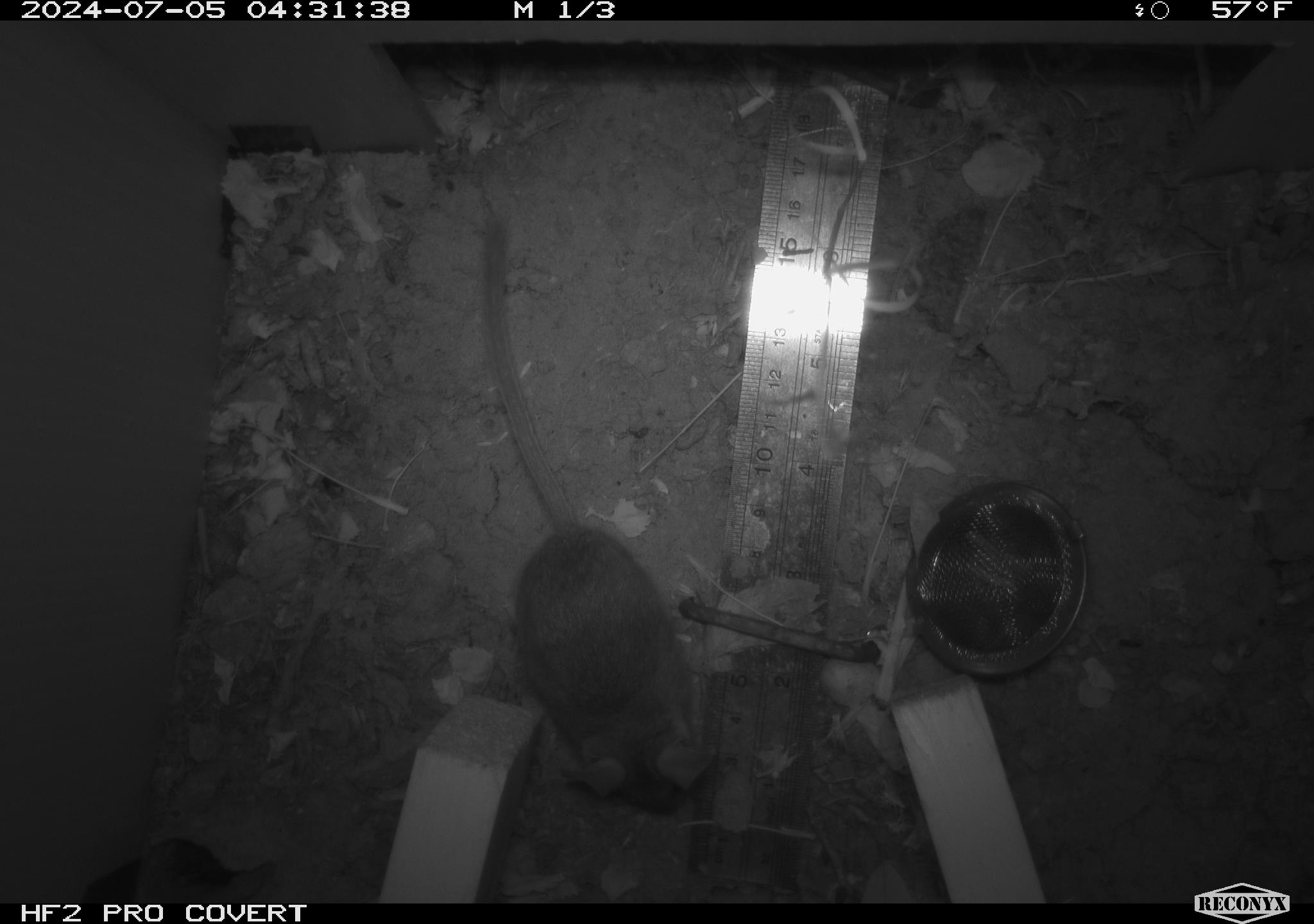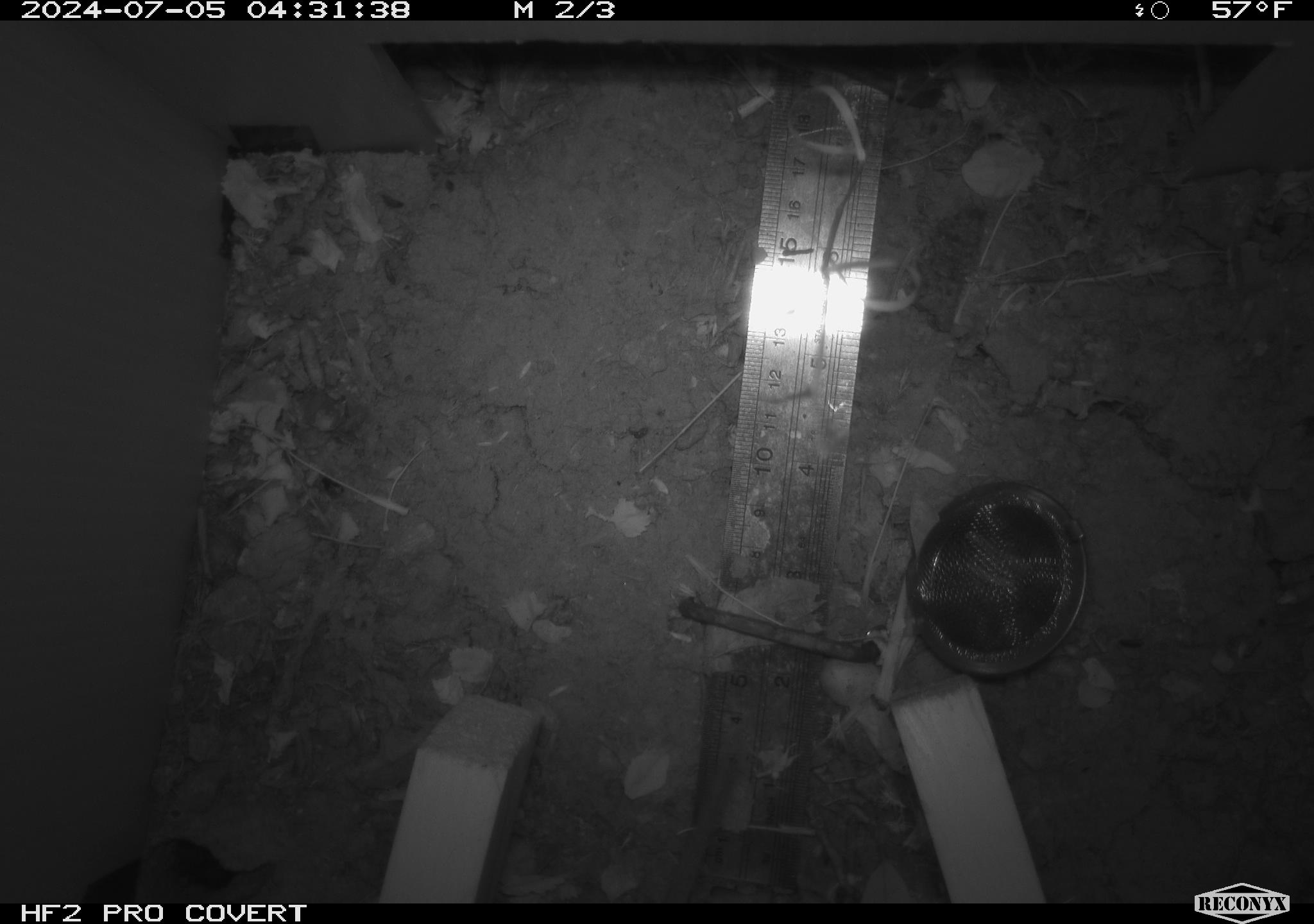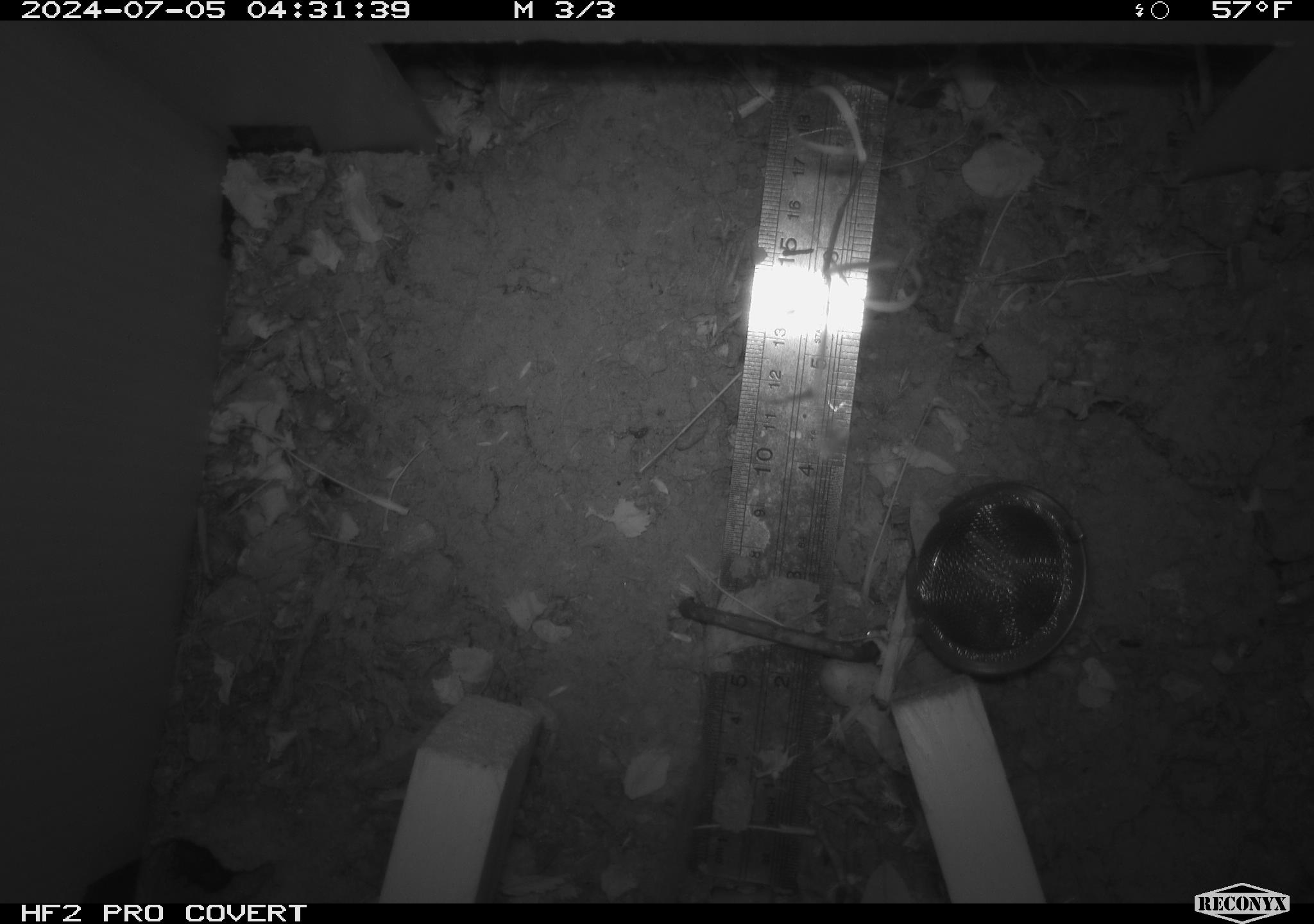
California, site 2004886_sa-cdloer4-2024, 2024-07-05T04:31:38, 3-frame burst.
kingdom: Animalia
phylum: Chordata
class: Mammalia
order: Rodentia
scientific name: Rodentia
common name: rodent